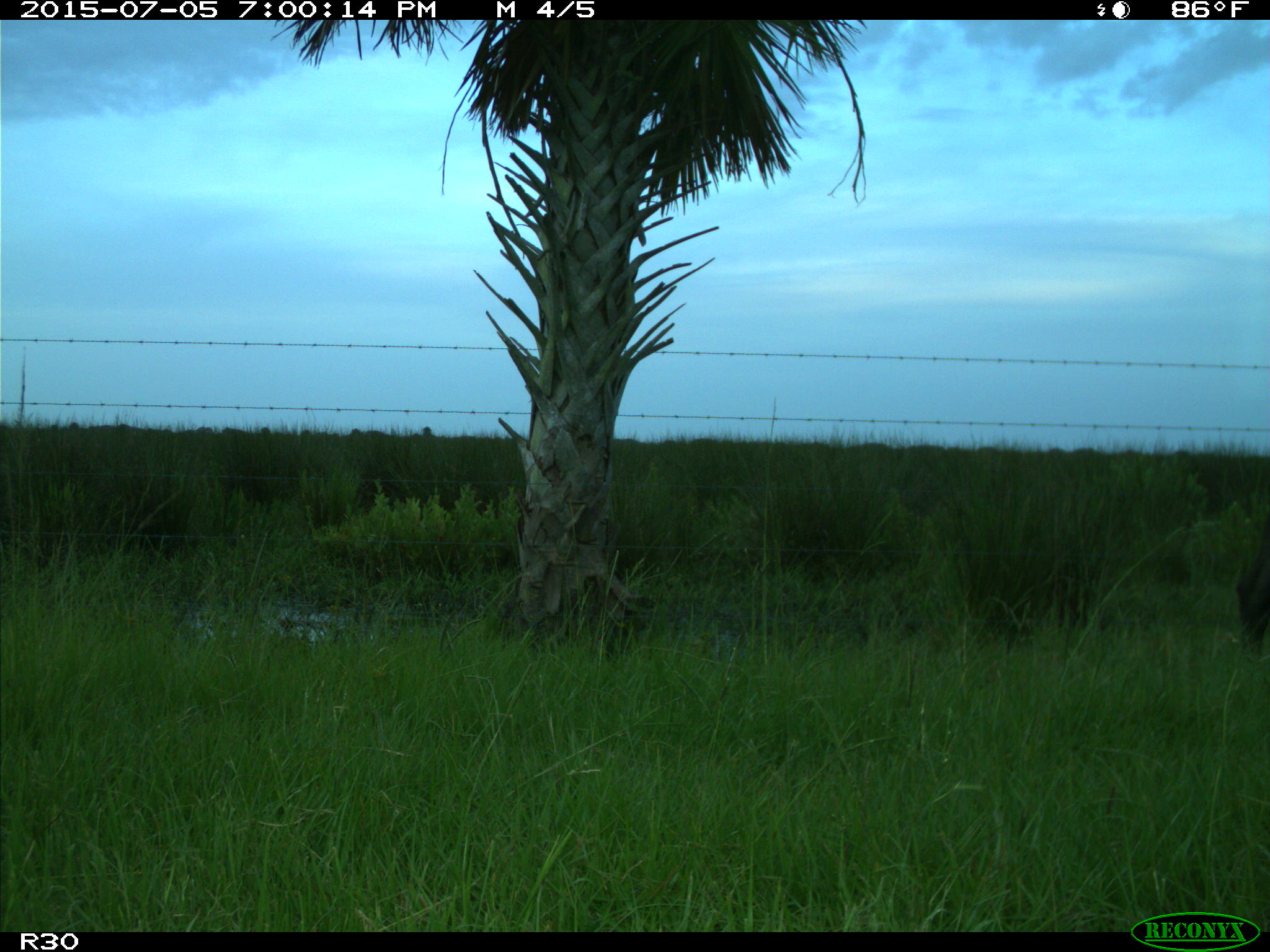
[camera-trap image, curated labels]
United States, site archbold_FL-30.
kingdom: Animalia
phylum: Chordata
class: Mammalia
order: Artiodactyla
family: Bovidae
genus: Bos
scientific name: Bos taurus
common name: domestic cow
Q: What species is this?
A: Bos taurus (domestic cow).